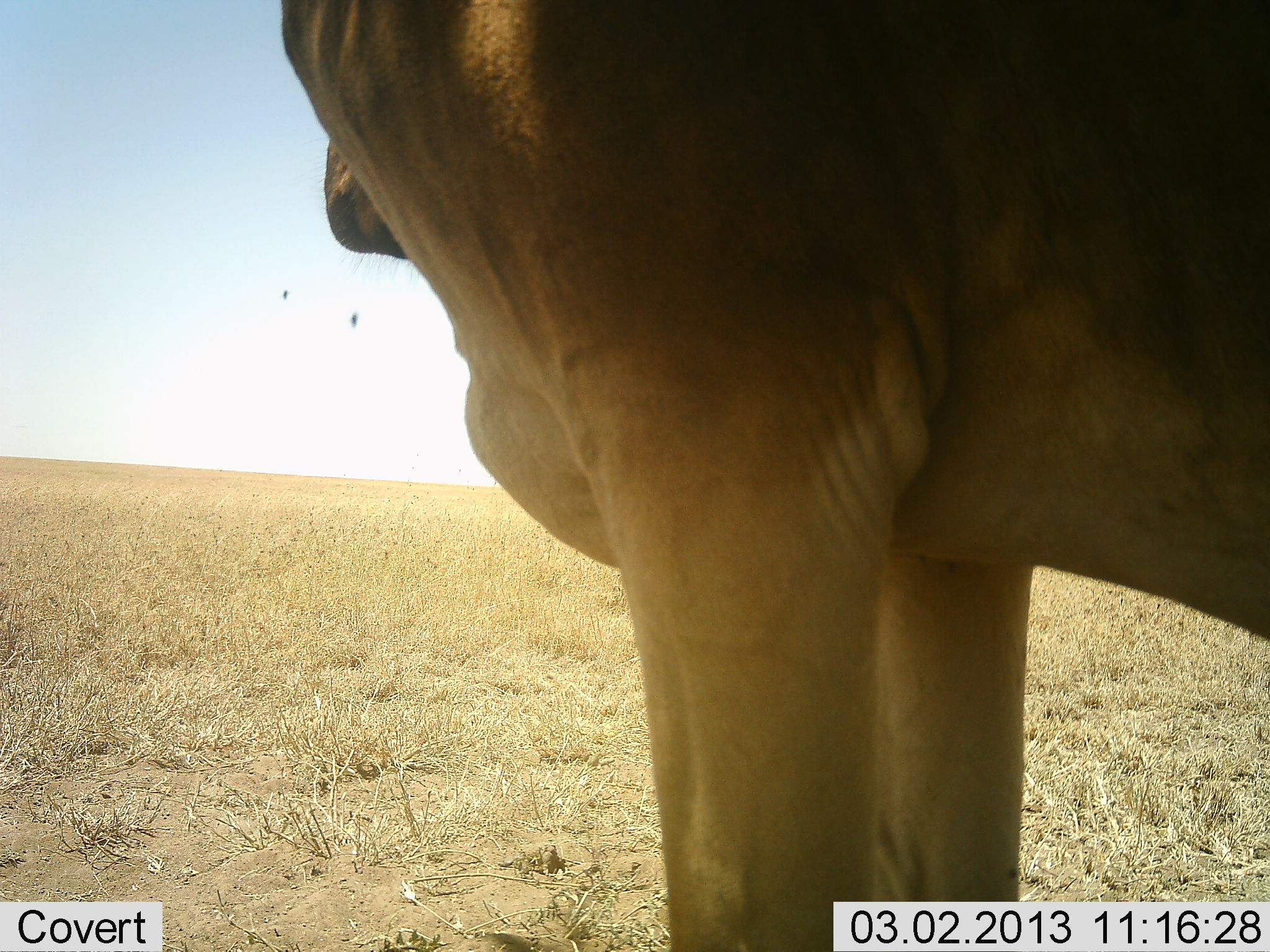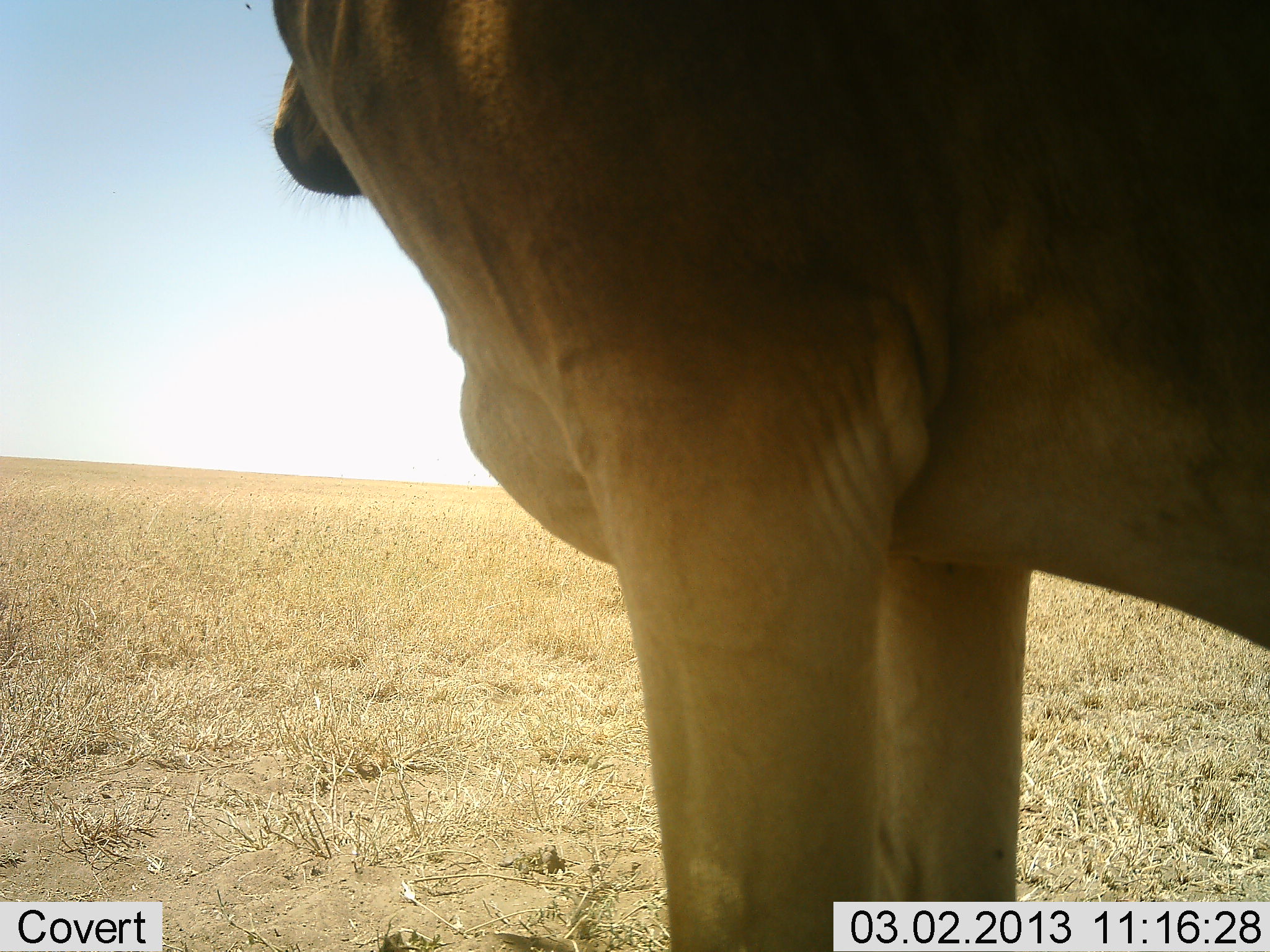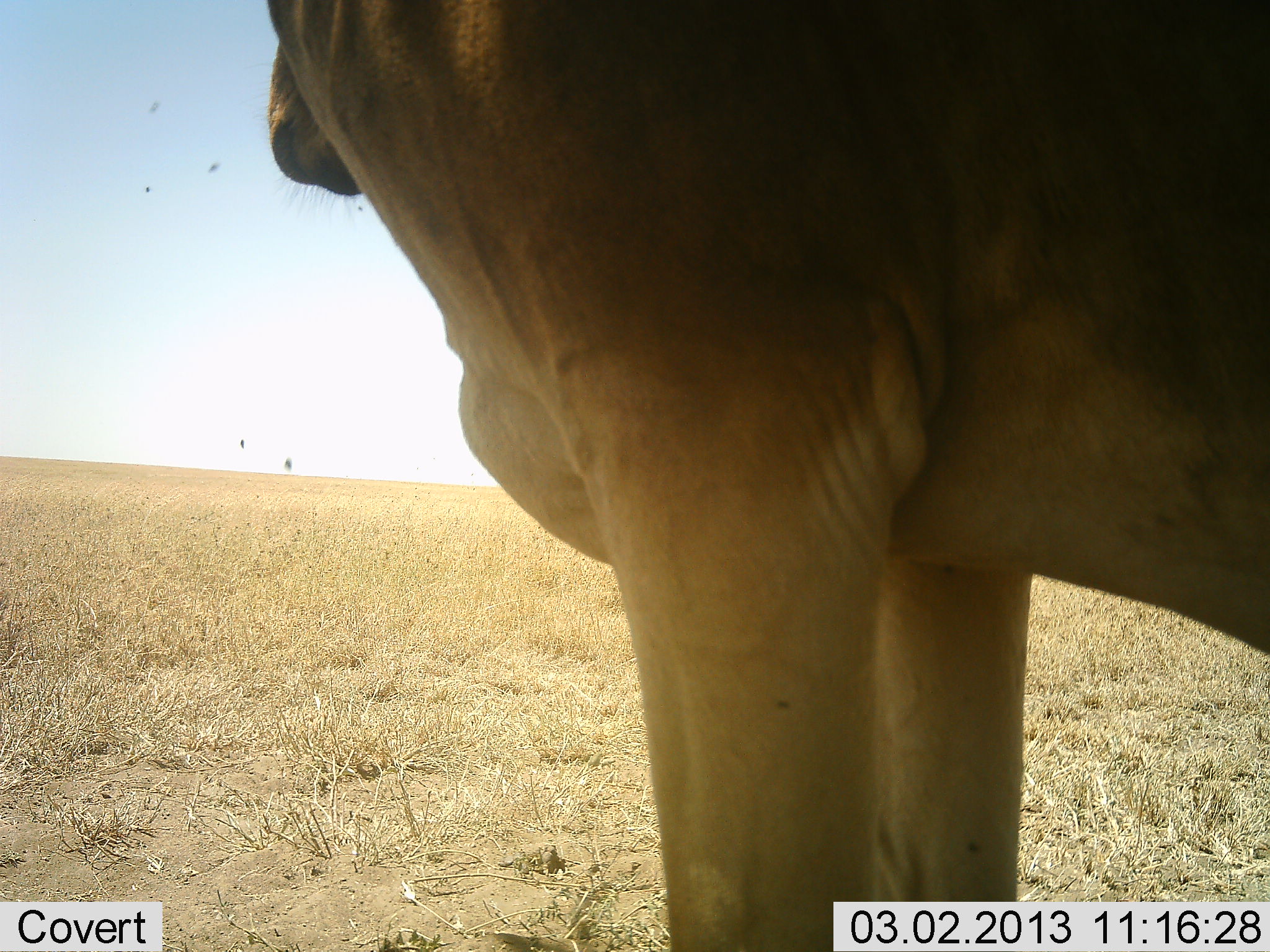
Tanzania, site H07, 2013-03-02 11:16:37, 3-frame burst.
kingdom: Animalia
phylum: Chordata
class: Mammalia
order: Artiodactyla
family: Bovidae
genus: Alcelaphus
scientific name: Alcelaphus buselaphus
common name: hartebeest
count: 1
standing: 95%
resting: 0%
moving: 5%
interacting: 0%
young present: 0%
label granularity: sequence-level